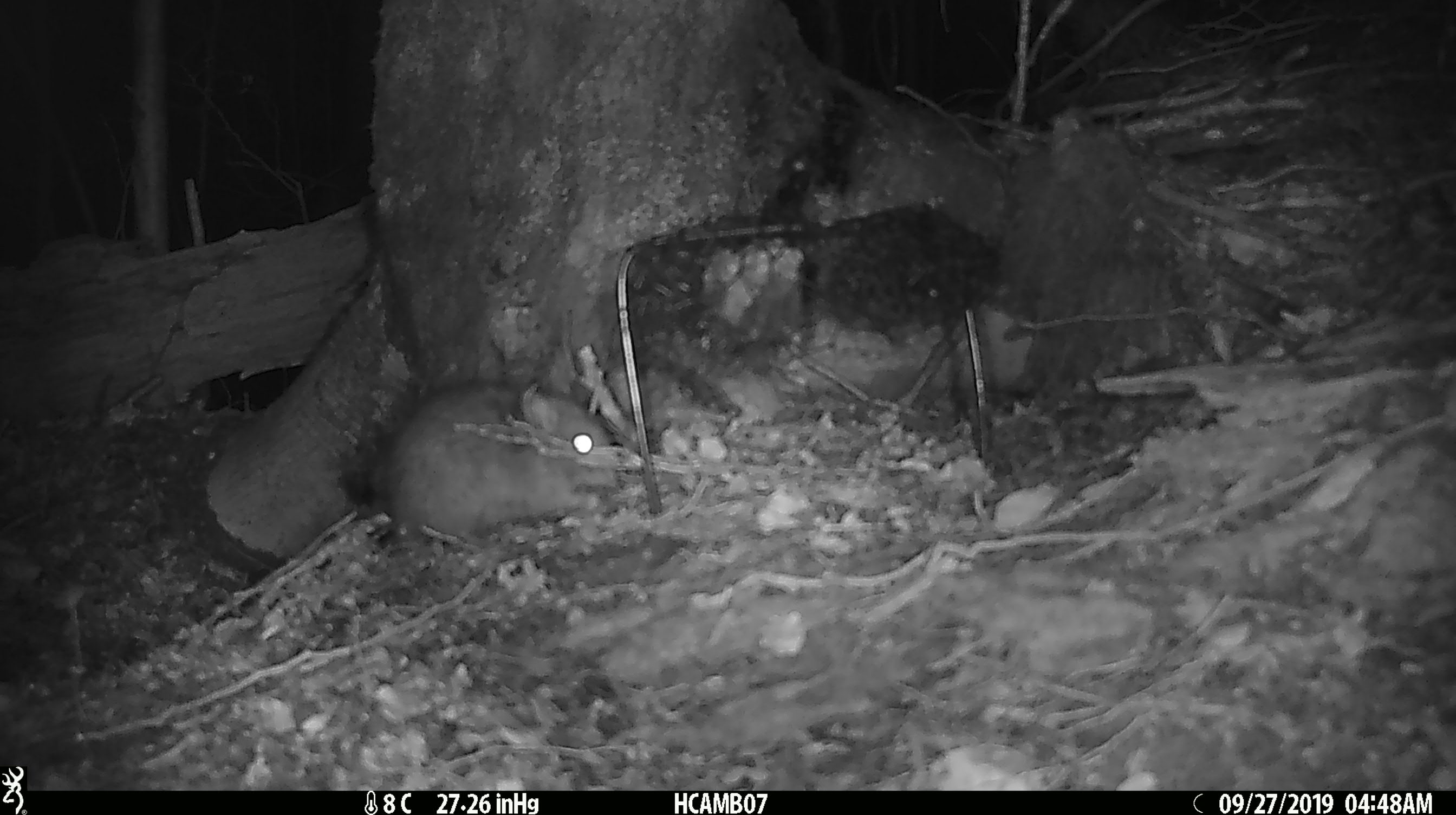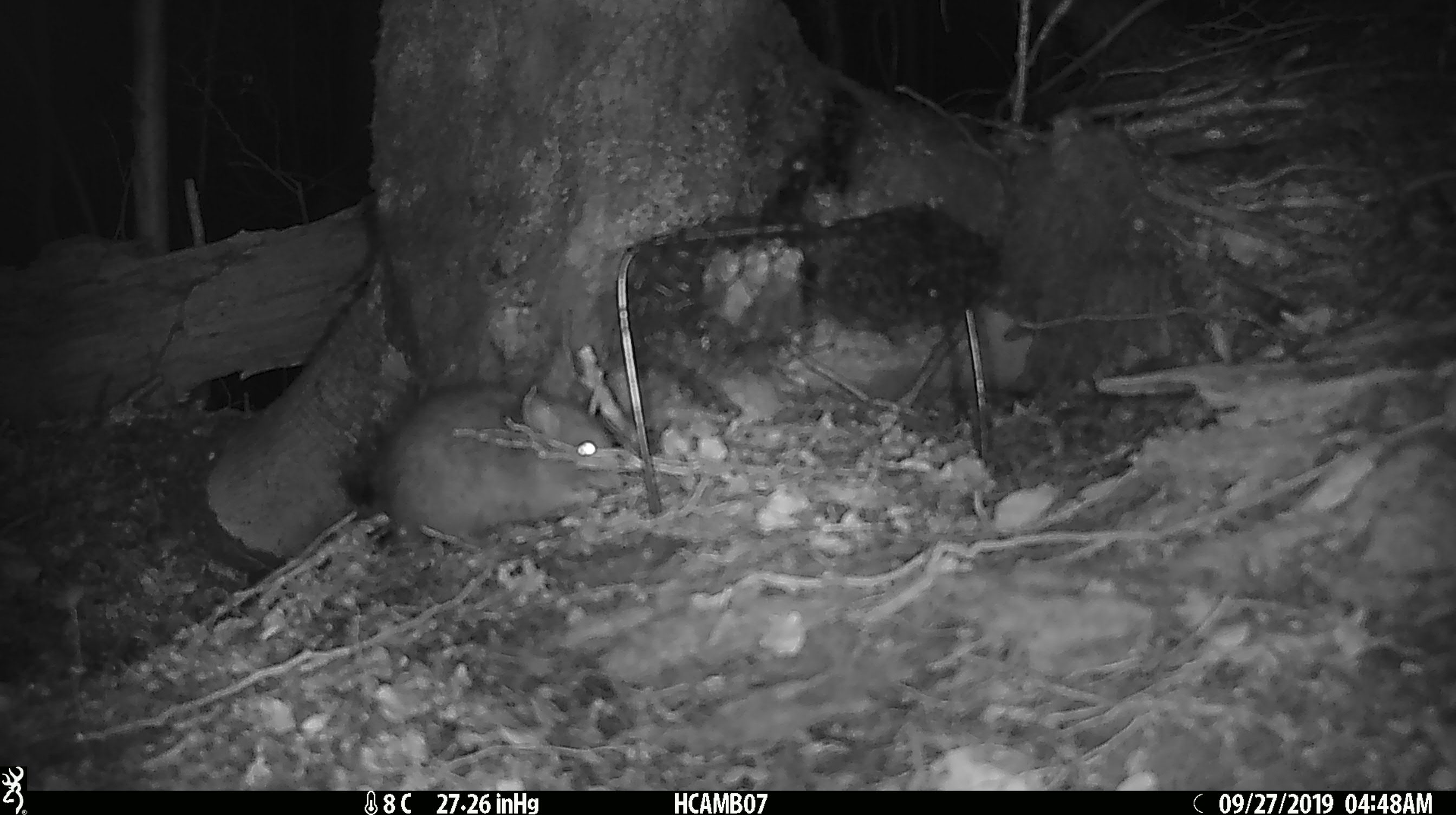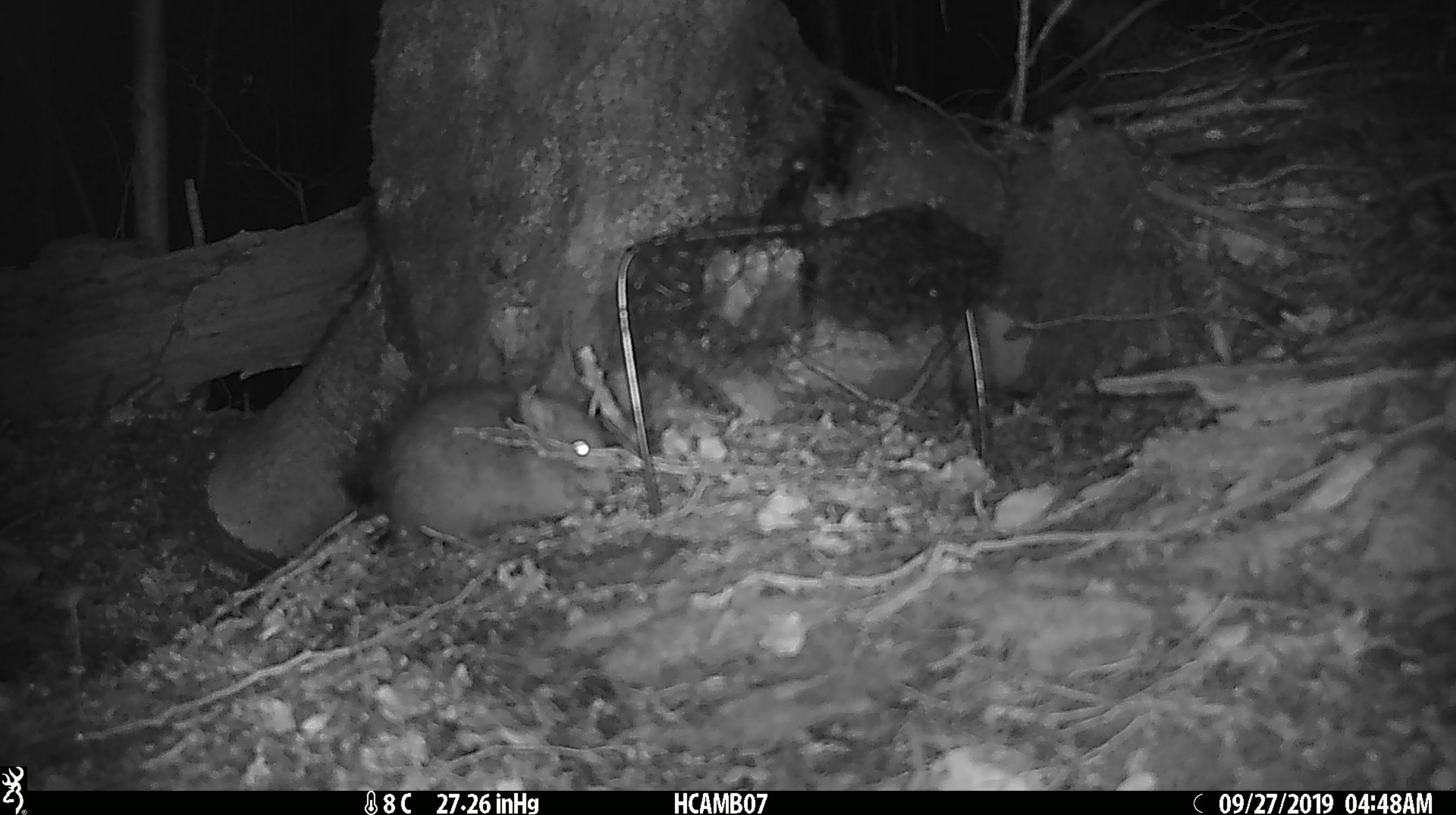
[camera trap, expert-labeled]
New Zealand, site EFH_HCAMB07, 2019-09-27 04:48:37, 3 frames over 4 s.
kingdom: Animalia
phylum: Chordata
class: Mammalia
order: Rodentia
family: Muridae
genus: Rattus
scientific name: Rattus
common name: rat